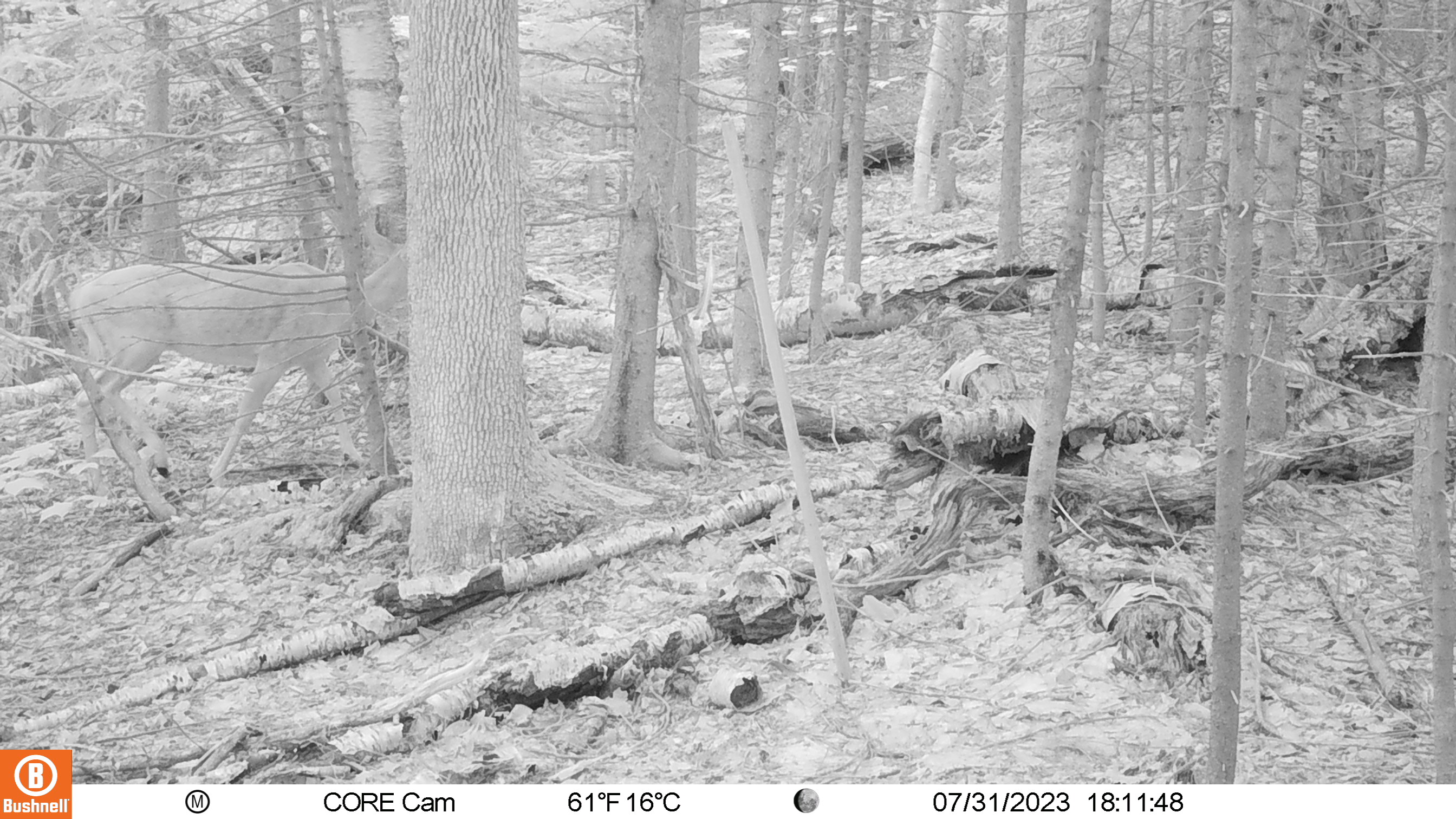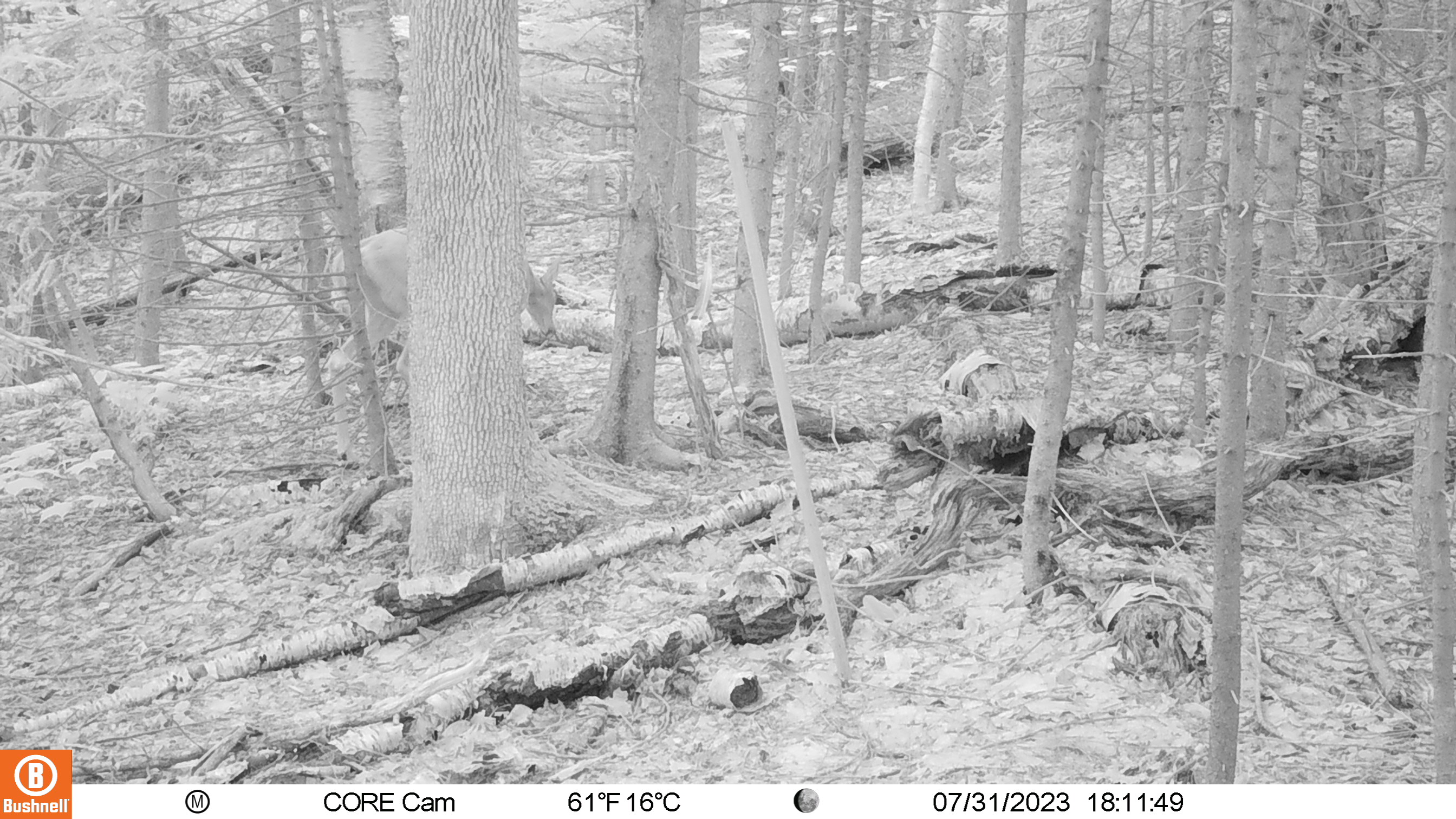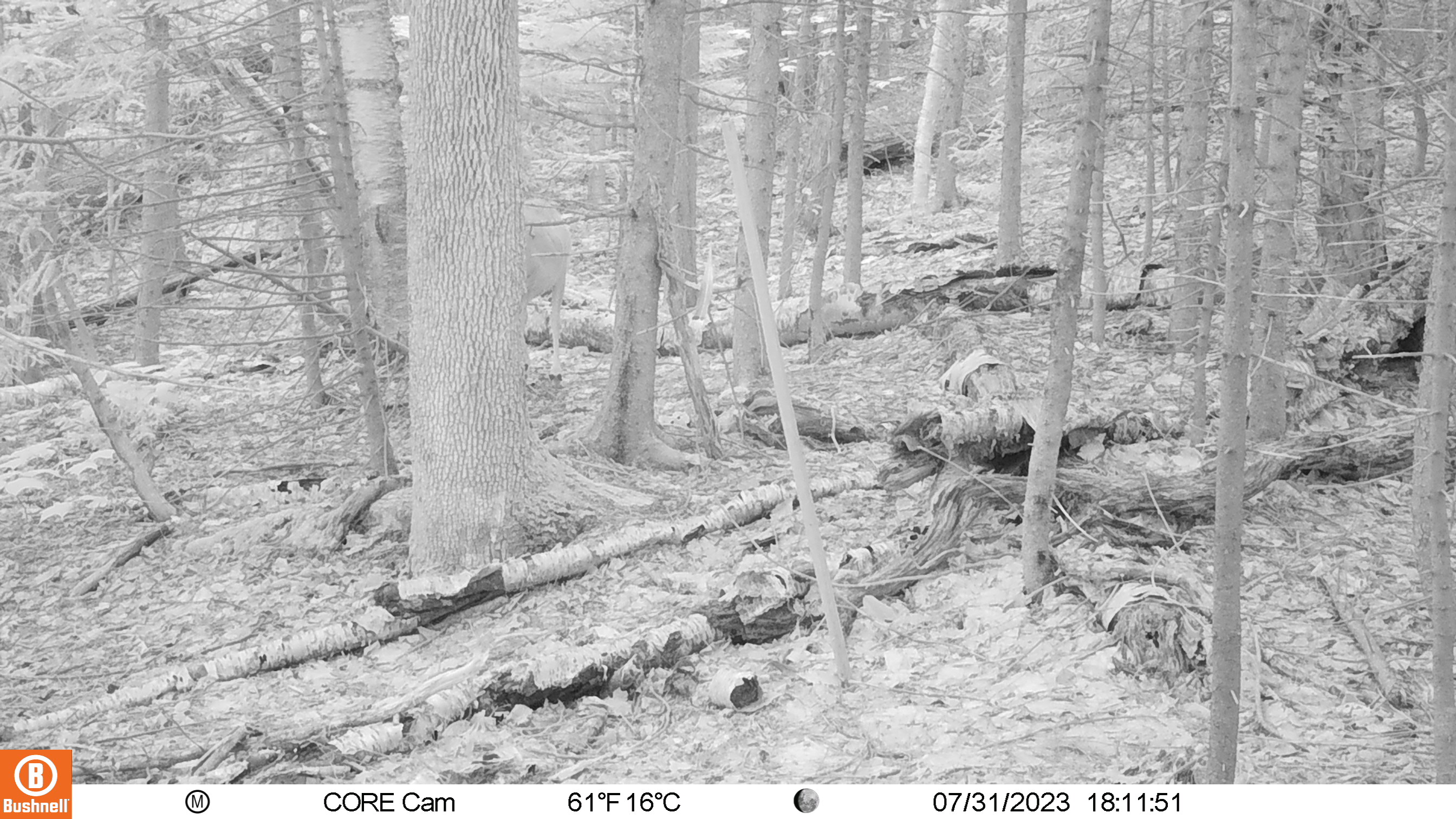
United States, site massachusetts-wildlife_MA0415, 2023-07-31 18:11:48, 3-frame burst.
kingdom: Animalia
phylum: Chordata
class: Mammalia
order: Artiodactyla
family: Cervidae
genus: Odocoileus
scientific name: Odocoileus virginianus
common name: white-tailed deer